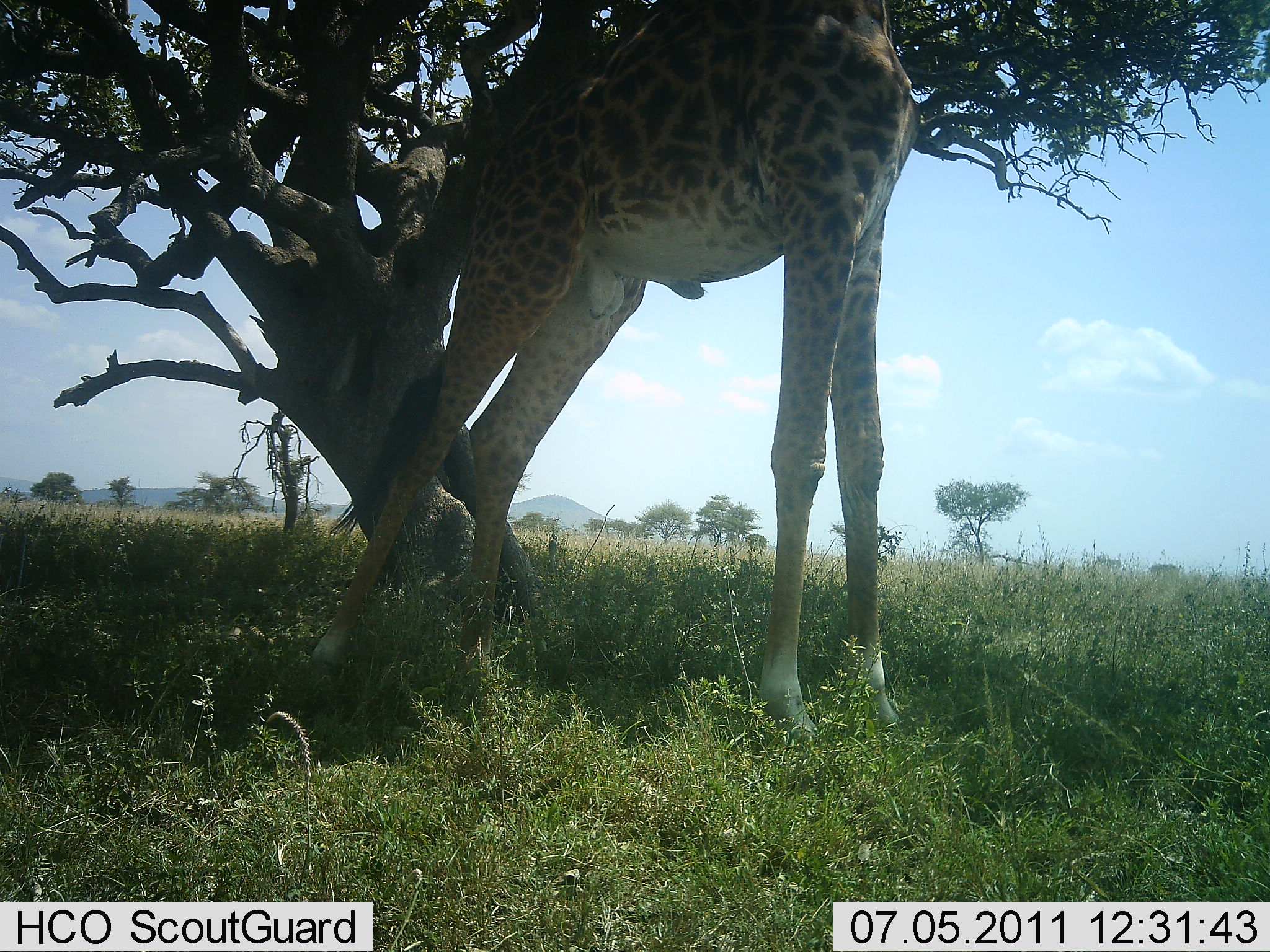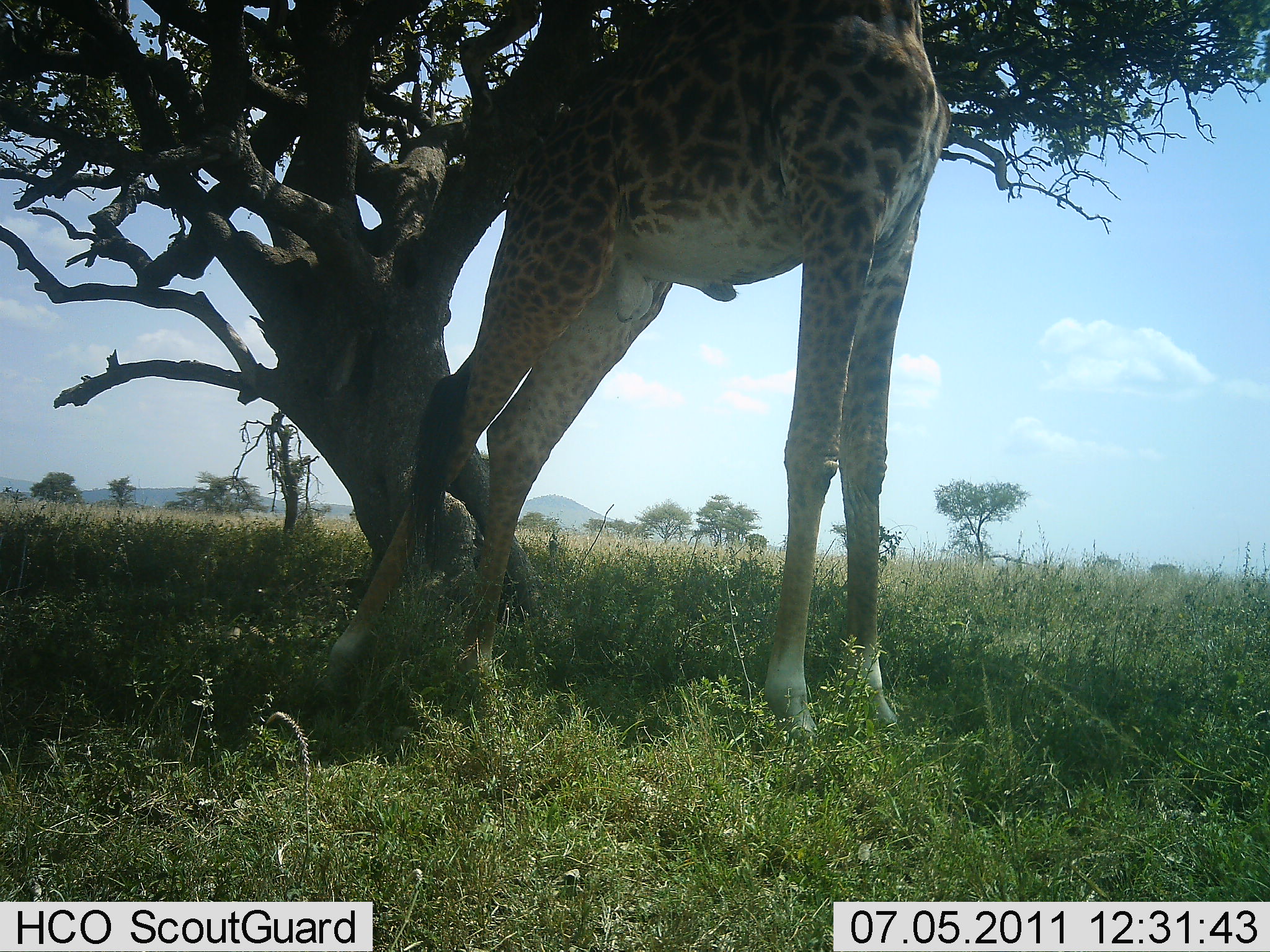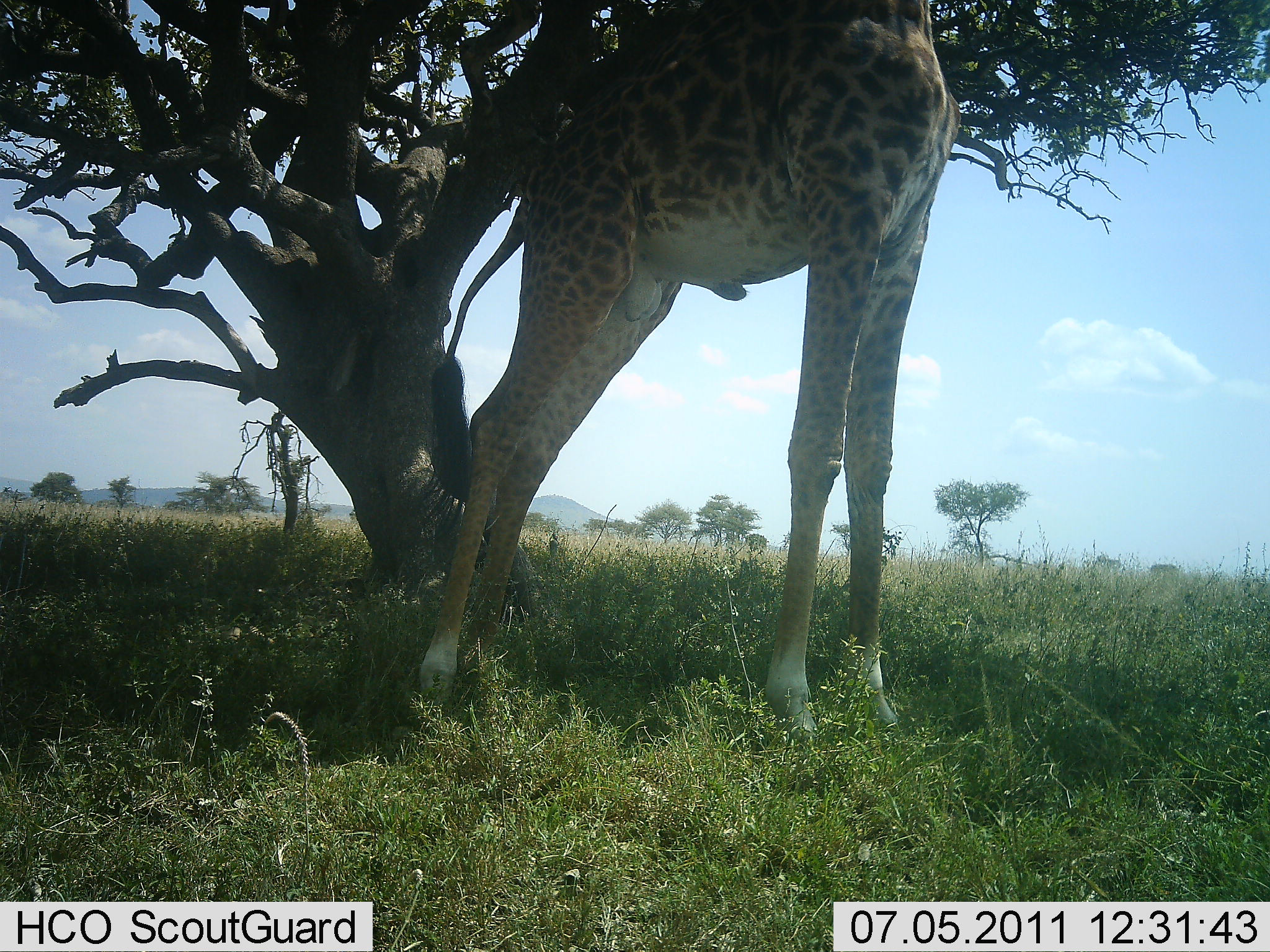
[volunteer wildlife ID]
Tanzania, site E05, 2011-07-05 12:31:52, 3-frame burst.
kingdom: Animalia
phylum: Chordata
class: Mammalia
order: Artiodactyla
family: Giraffidae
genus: Giraffa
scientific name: Giraffa camelopardalis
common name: giraffe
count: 1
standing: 73%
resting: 0%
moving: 0%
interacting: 9%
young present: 0%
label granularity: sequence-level